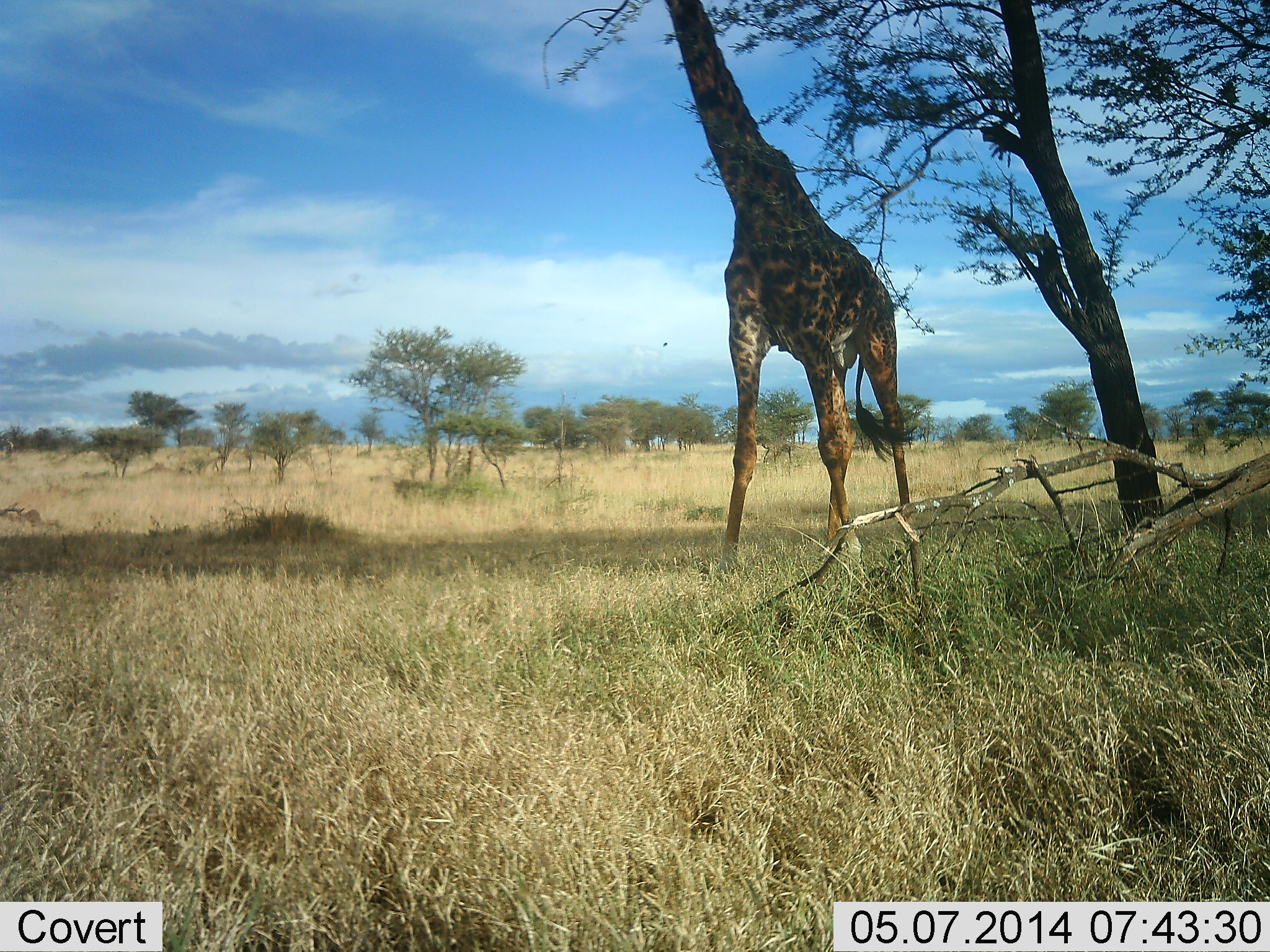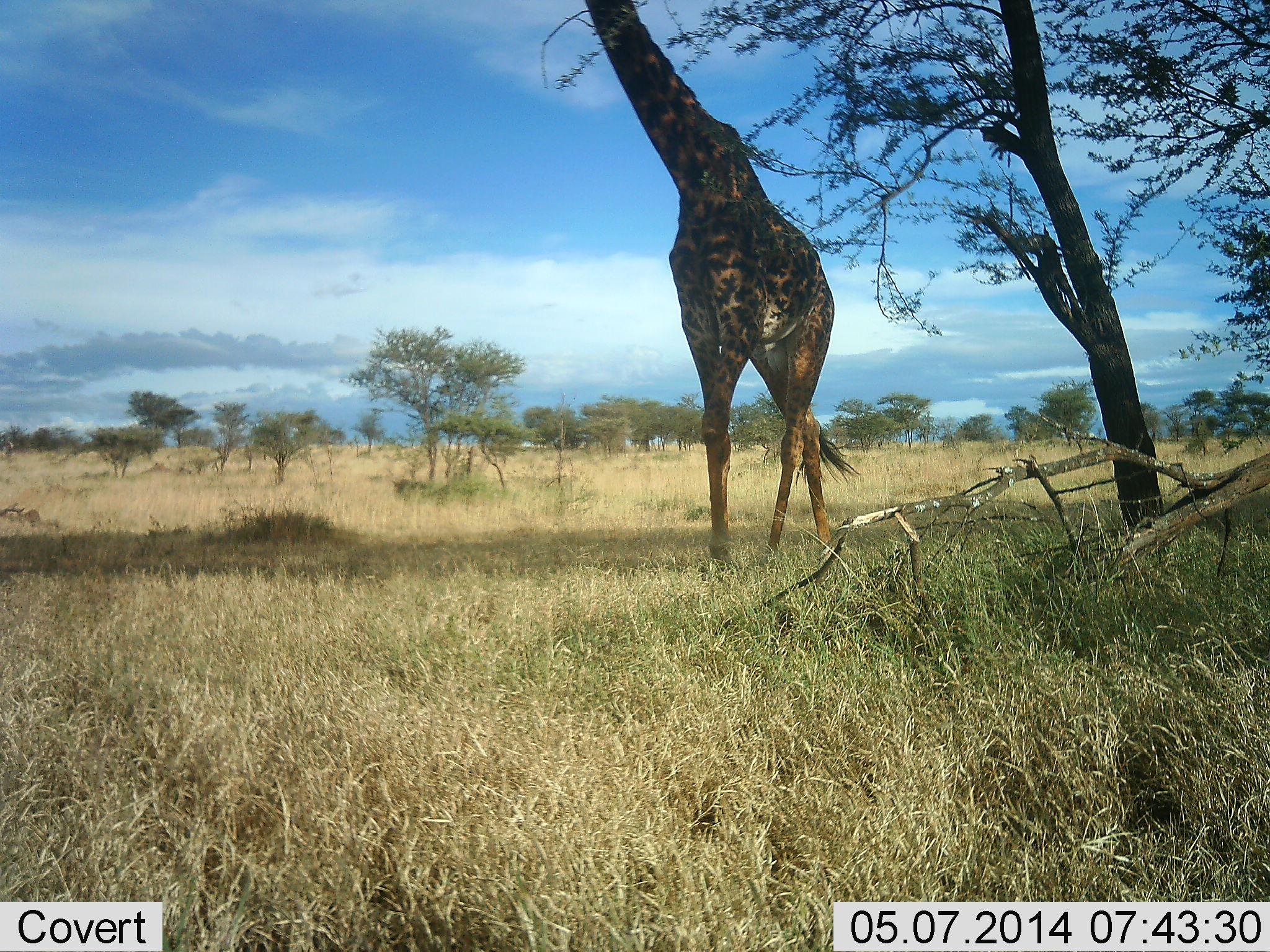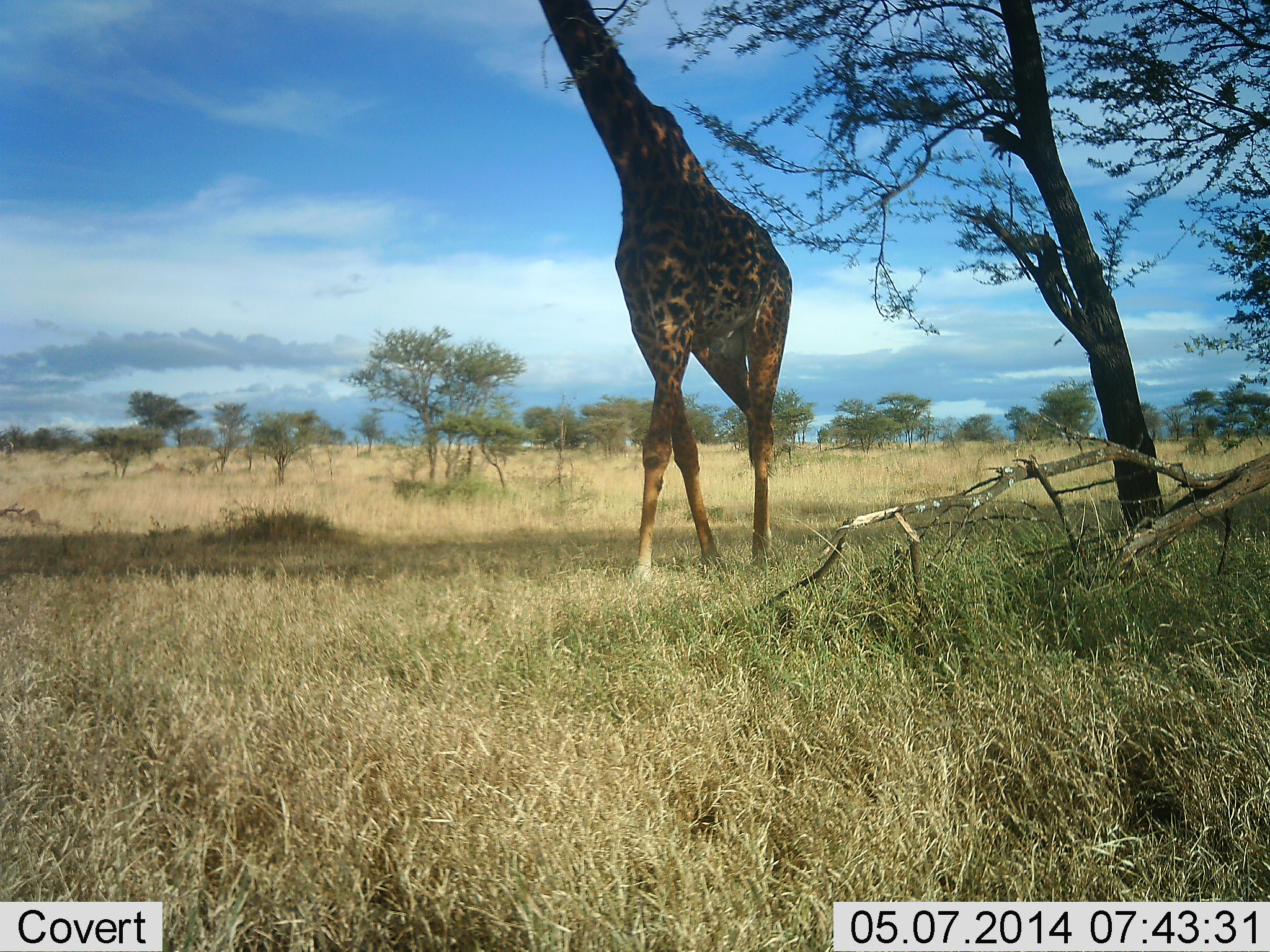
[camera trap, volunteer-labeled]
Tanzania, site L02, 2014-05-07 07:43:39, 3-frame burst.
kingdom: Animalia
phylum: Chordata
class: Mammalia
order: Artiodactyla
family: Giraffidae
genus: Giraffa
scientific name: Giraffa camelopardalis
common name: giraffe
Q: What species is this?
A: Giraffe (Giraffa camelopardalis).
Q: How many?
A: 1.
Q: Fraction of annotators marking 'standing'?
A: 10%.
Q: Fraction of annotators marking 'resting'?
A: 0%.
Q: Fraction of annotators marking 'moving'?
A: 90%.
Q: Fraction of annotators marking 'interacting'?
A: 0%.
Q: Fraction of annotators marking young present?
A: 0%.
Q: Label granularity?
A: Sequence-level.